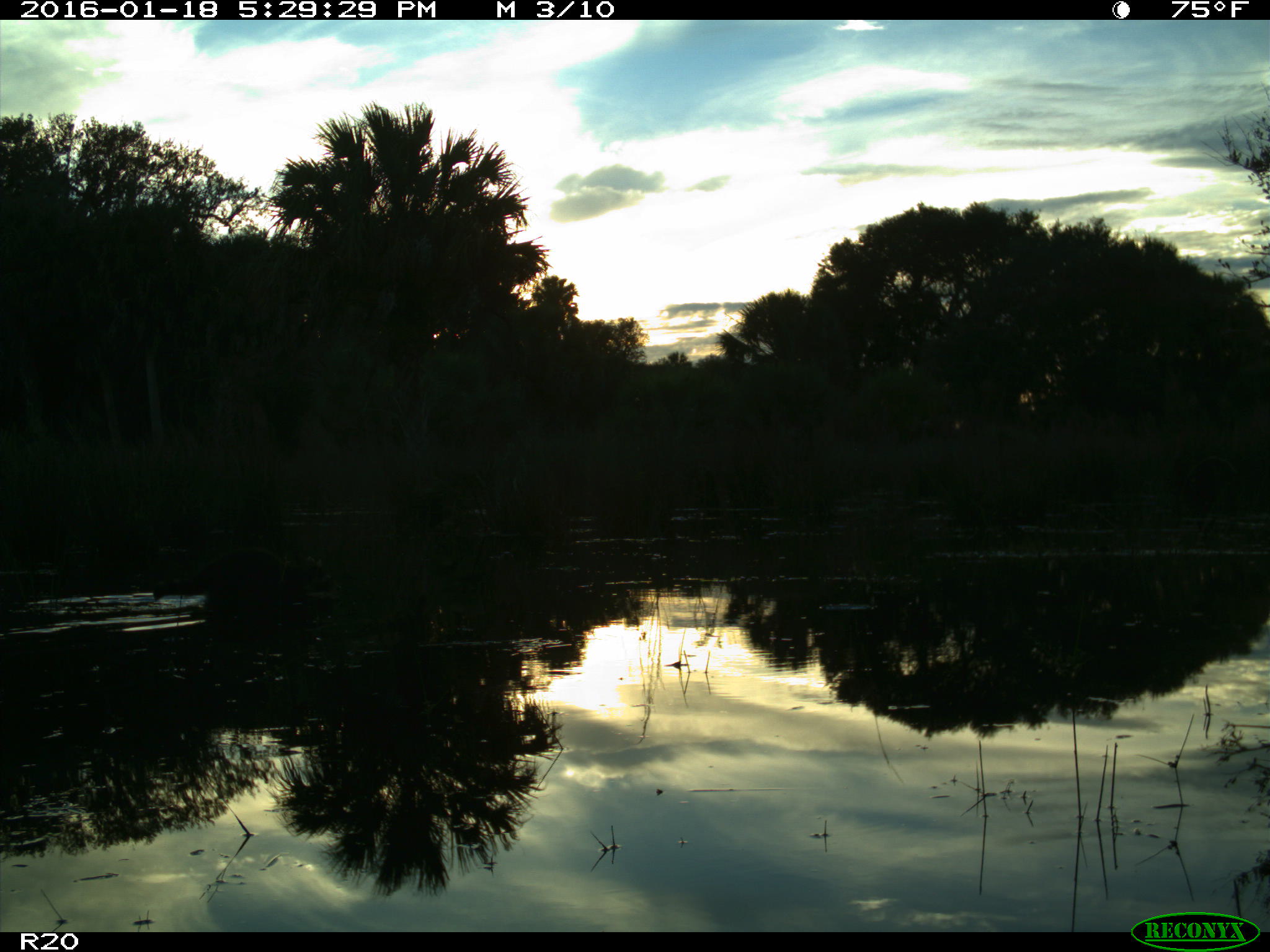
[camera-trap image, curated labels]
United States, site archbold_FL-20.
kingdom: Animalia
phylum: Chordata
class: Mammalia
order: Carnivora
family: Procyonidae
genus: Procyon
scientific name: Procyon lotor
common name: common raccoon